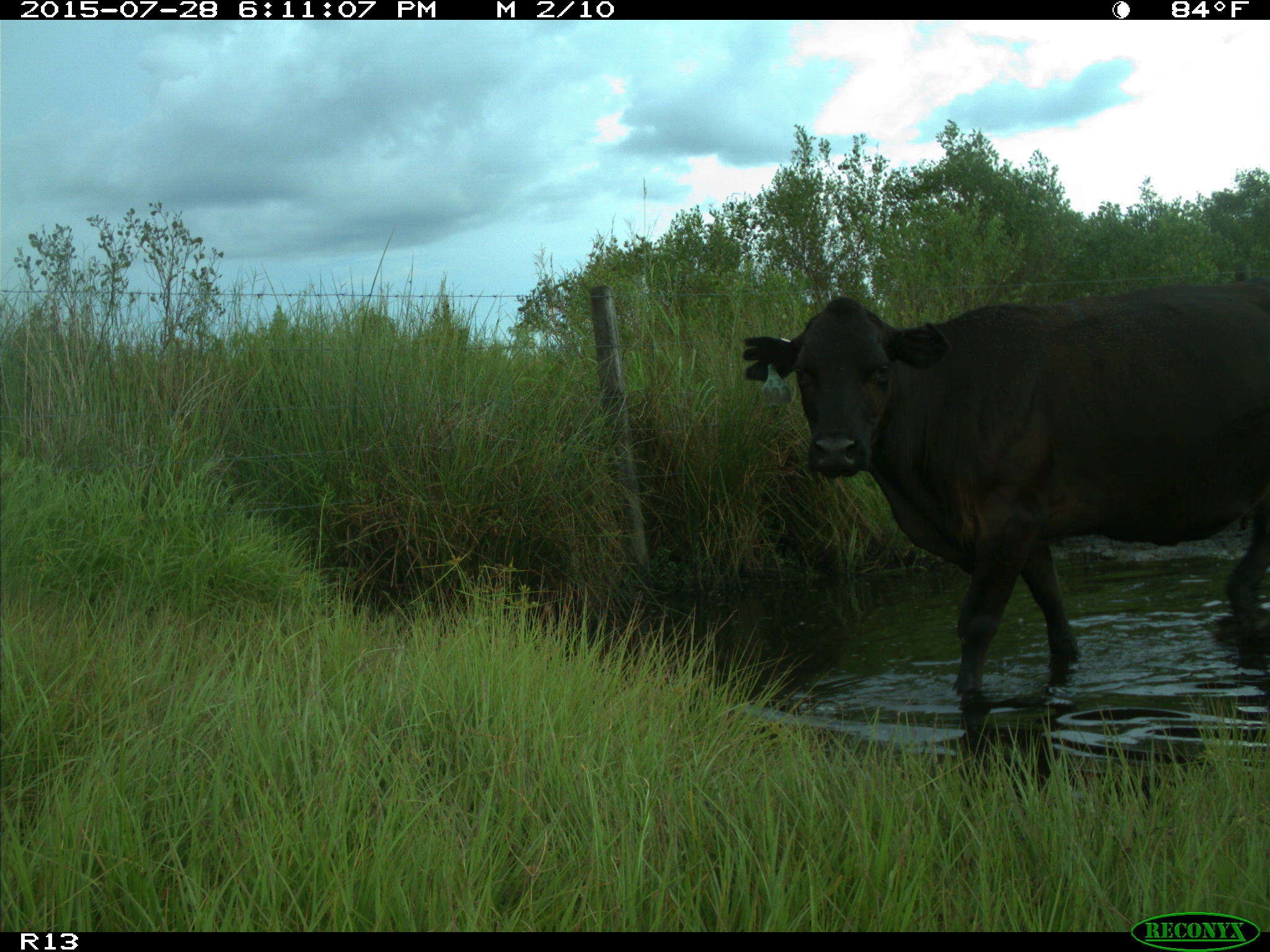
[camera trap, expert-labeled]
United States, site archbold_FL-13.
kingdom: Animalia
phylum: Chordata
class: Mammalia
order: Artiodactyla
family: Bovidae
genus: Bos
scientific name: Bos taurus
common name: domestic cow